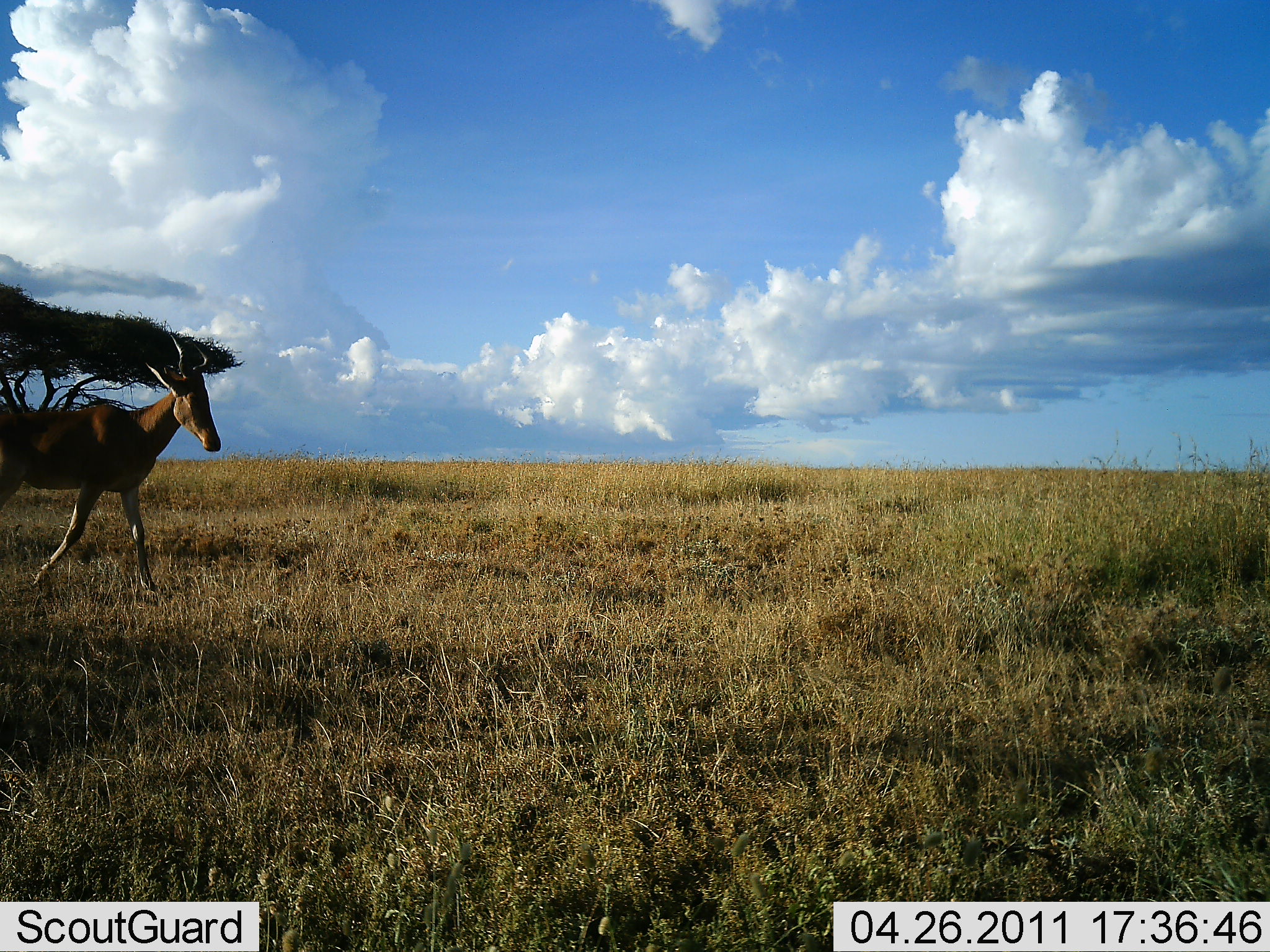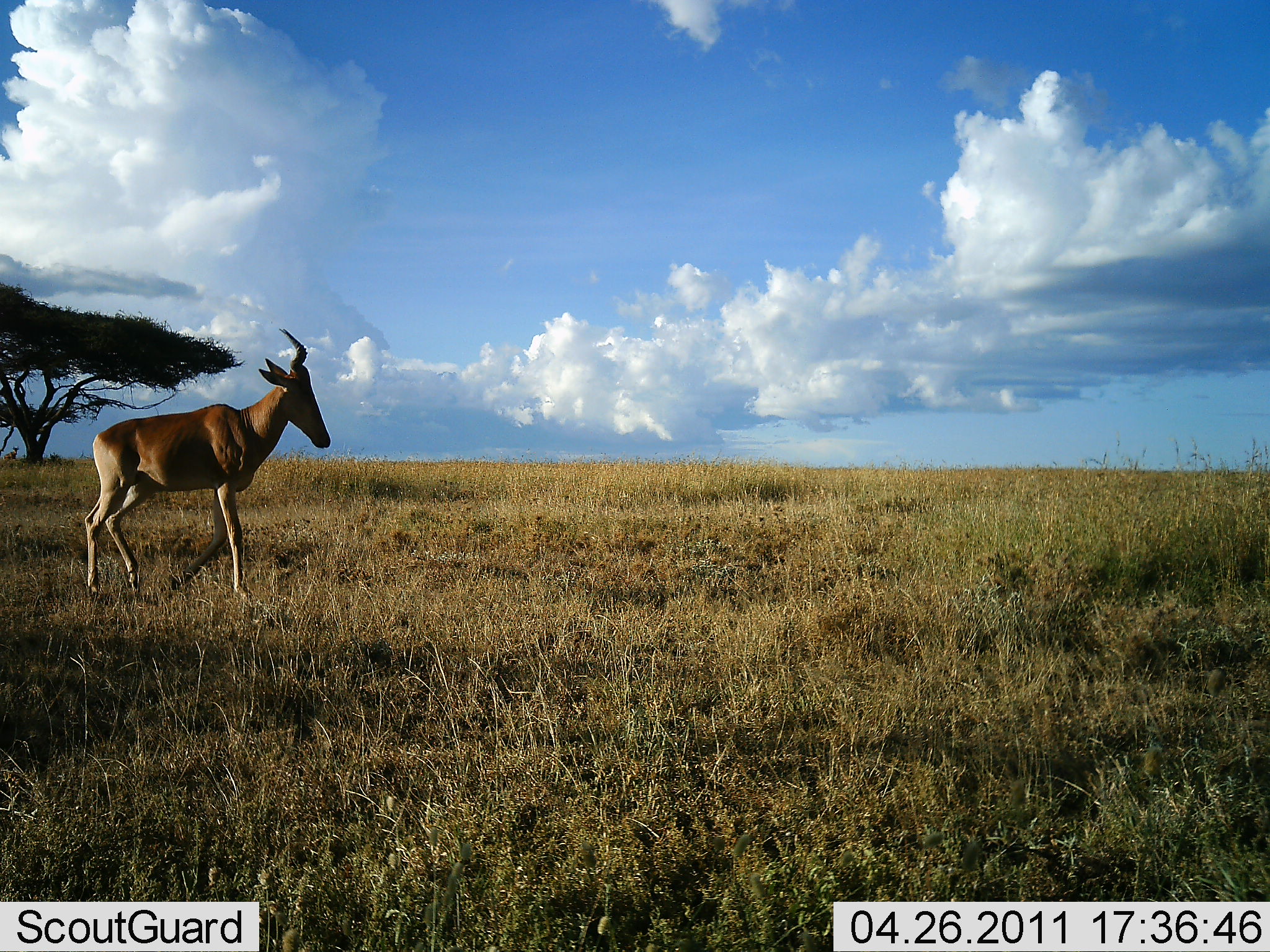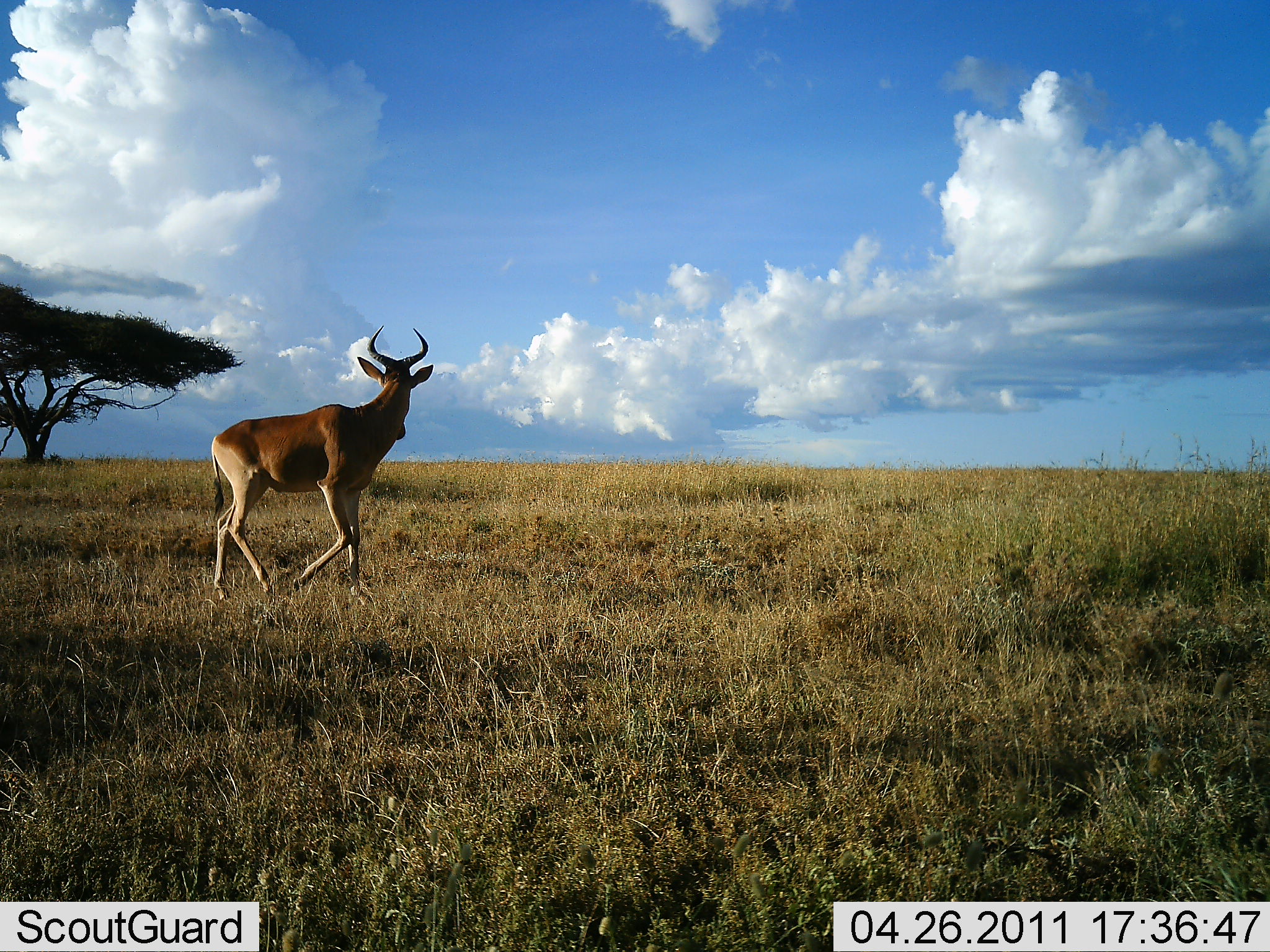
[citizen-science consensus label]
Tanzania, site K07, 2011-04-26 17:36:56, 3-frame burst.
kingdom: Animalia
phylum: Chordata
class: Mammalia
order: Artiodactyla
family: Bovidae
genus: Alcelaphus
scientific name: Alcelaphus buselaphus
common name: hartebeest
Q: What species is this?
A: Hartebeest (Alcelaphus buselaphus).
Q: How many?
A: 1.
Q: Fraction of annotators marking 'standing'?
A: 8%.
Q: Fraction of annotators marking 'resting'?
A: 0%.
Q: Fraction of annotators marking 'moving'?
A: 92%.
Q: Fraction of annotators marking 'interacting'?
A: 0%.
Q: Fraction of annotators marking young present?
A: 0%.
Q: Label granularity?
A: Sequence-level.